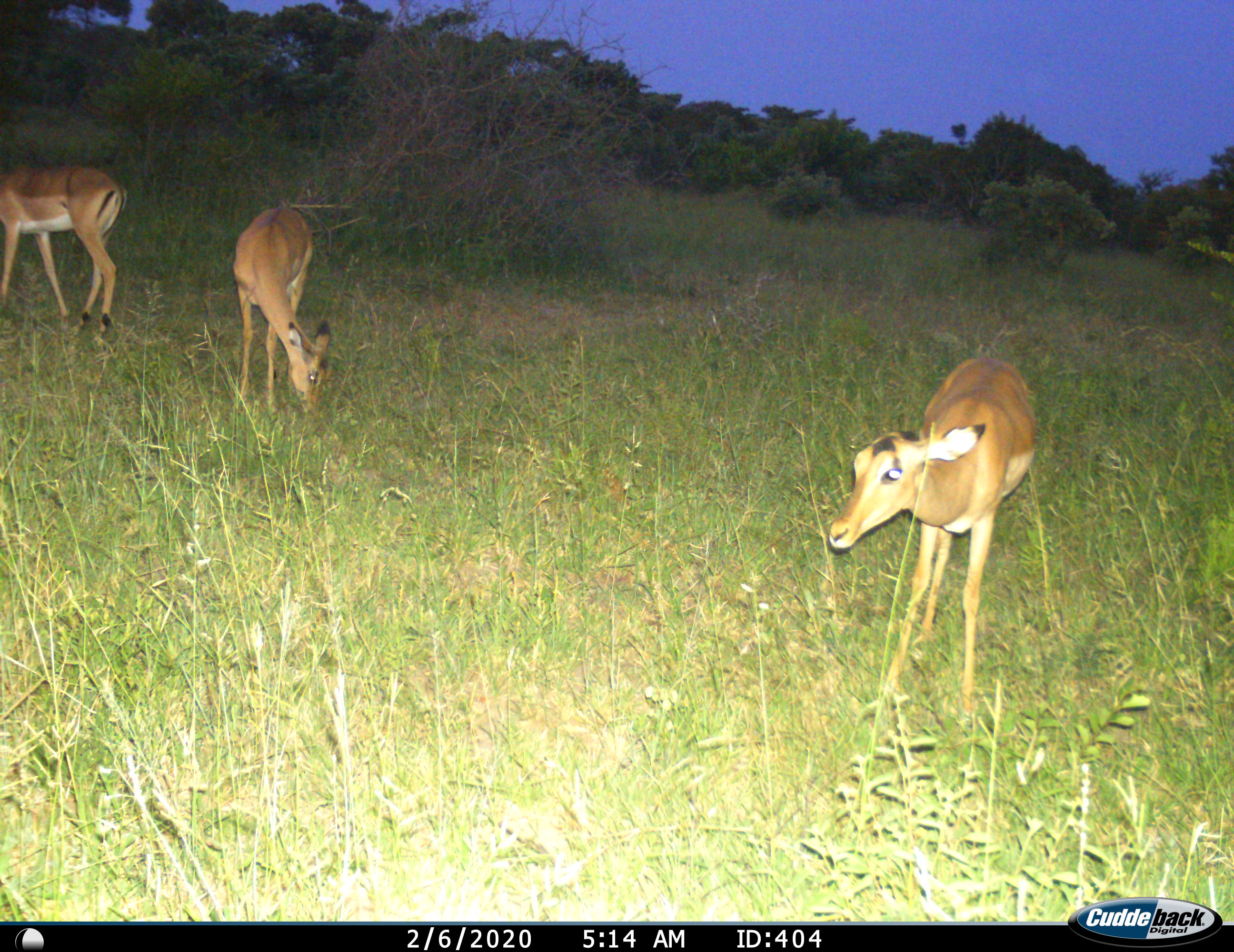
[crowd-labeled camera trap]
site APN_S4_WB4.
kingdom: Animalia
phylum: Chordata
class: Mammalia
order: Artiodactyla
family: Bovidae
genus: Aepyceros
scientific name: Aepyceros melampus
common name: impala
Impala (Aepyceros melampus), count 3. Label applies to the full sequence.